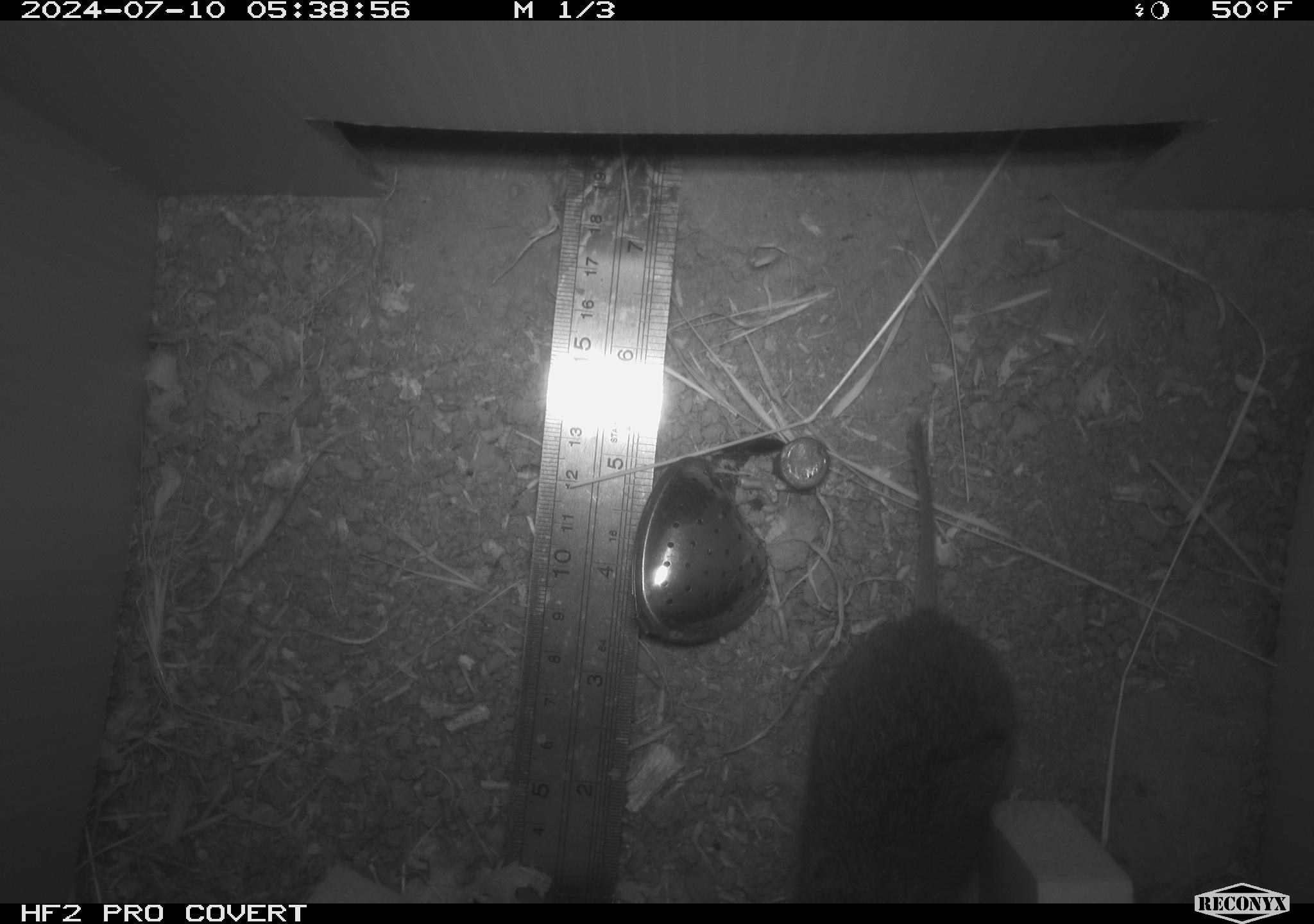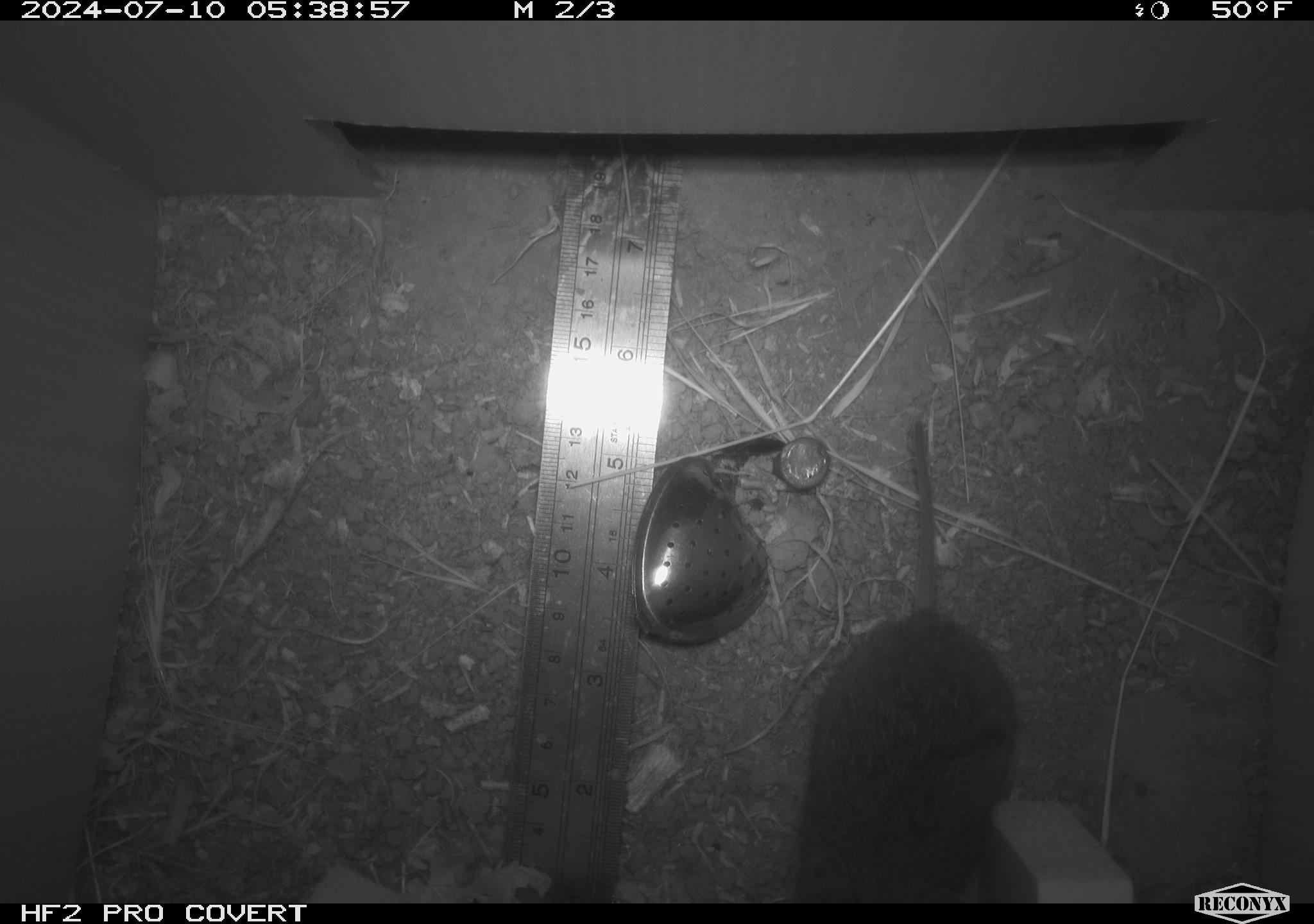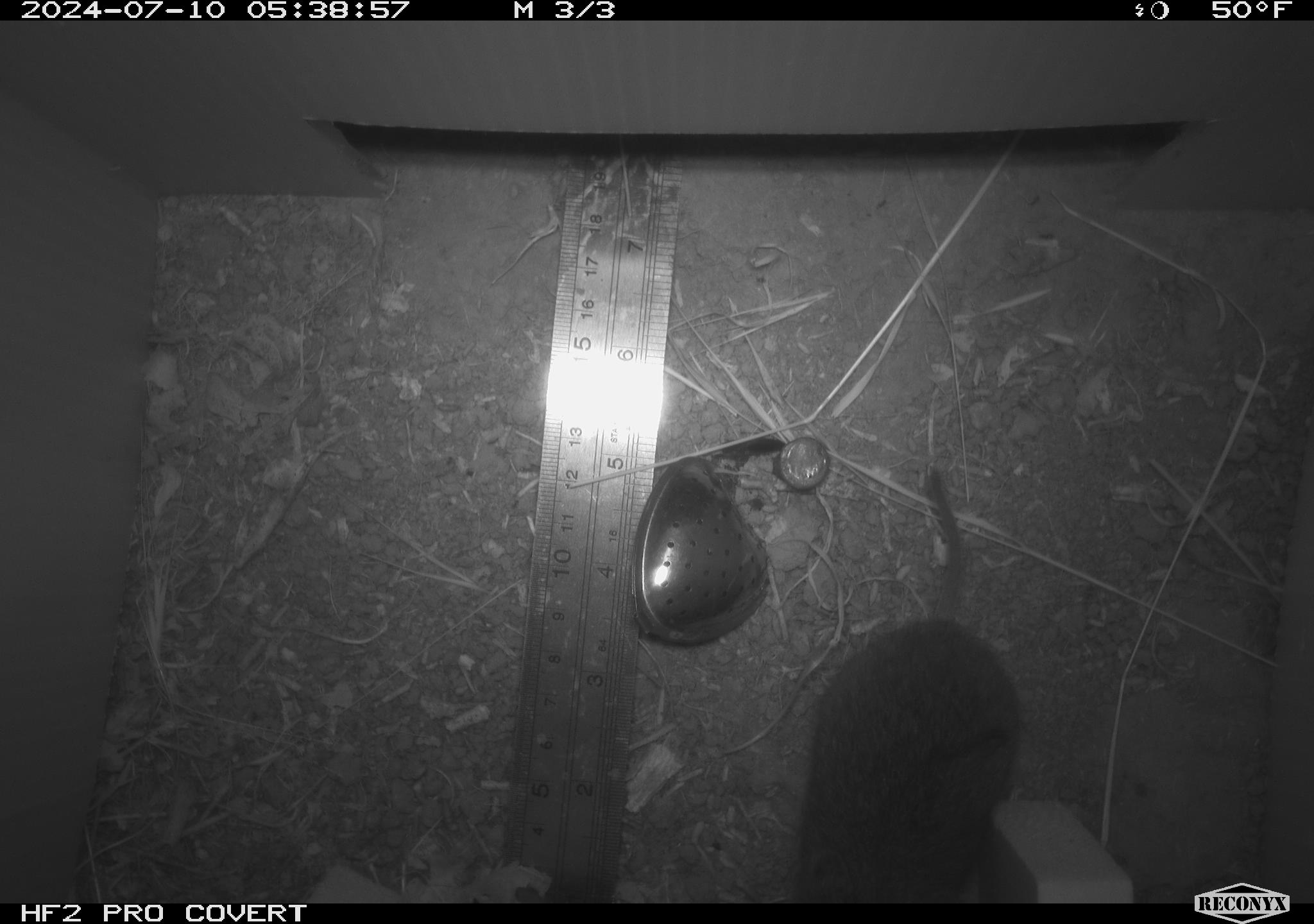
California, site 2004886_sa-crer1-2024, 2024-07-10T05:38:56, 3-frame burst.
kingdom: Animalia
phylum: Chordata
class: Mammalia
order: Rodentia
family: Cricetidae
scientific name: Arvicolinae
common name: voles, lemmings, and muskrats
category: arvicolinae subfamily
Arvicolinae subfamily (voles, lemmings, and muskrats) (Arvicolinae).